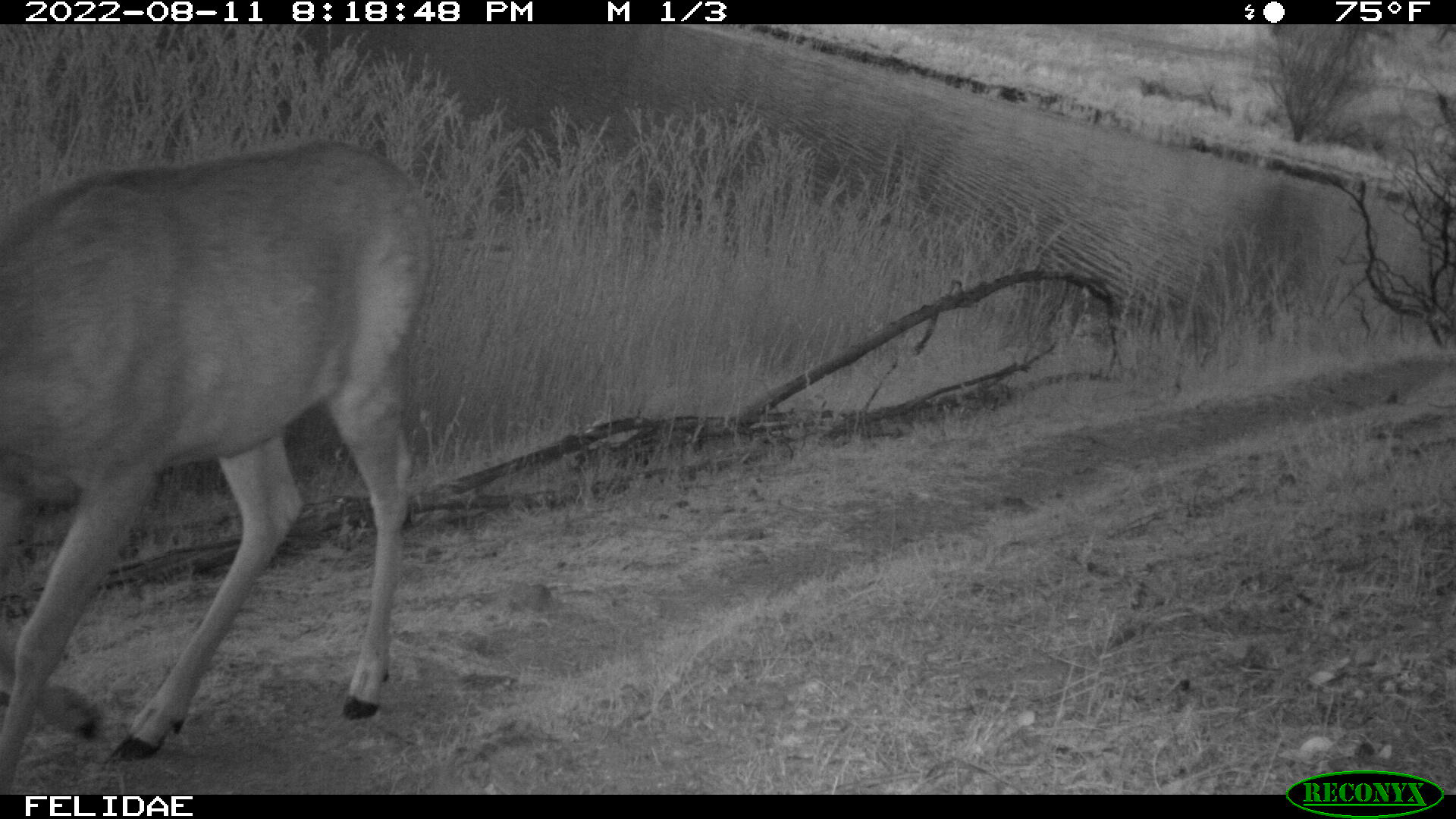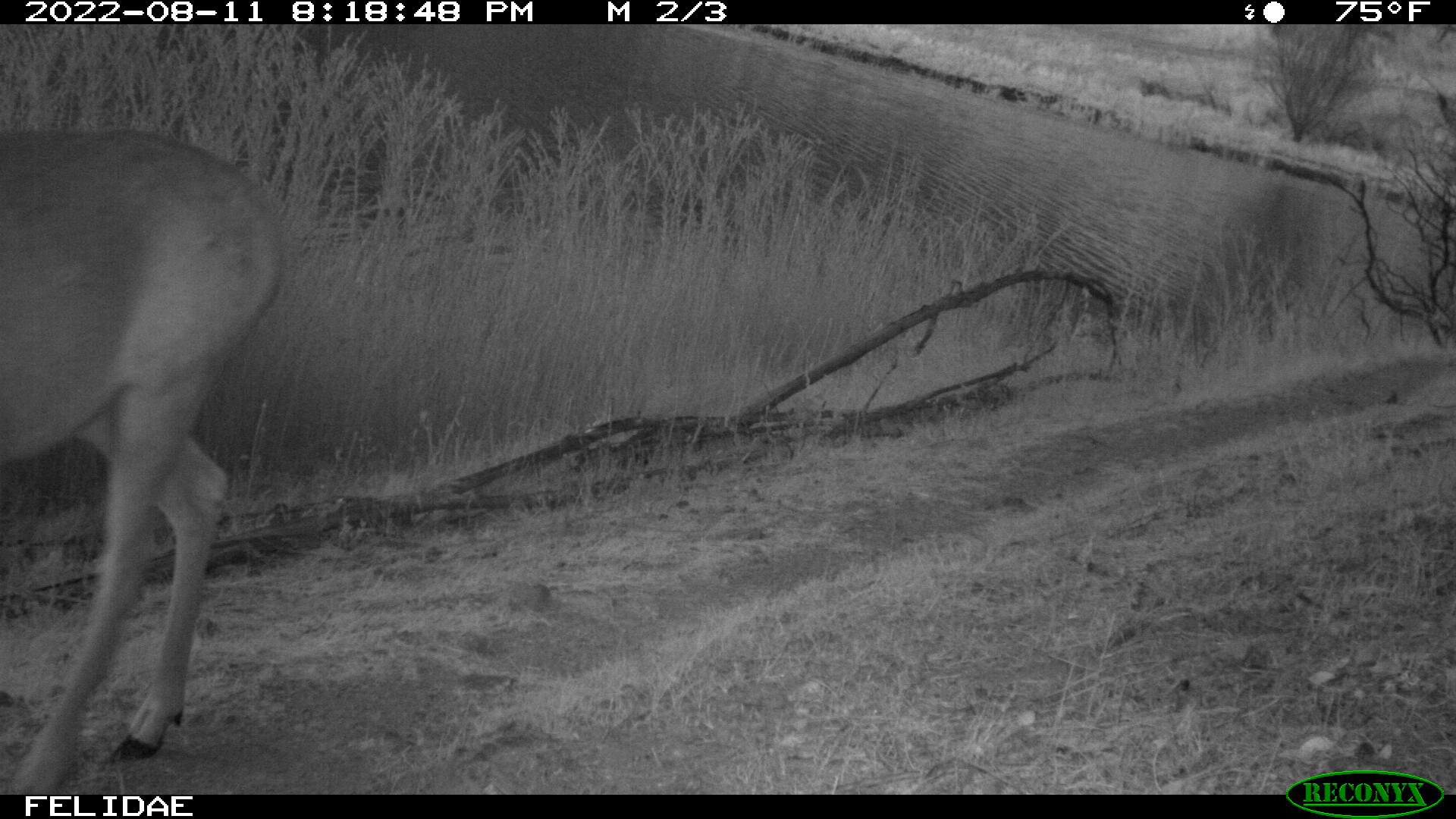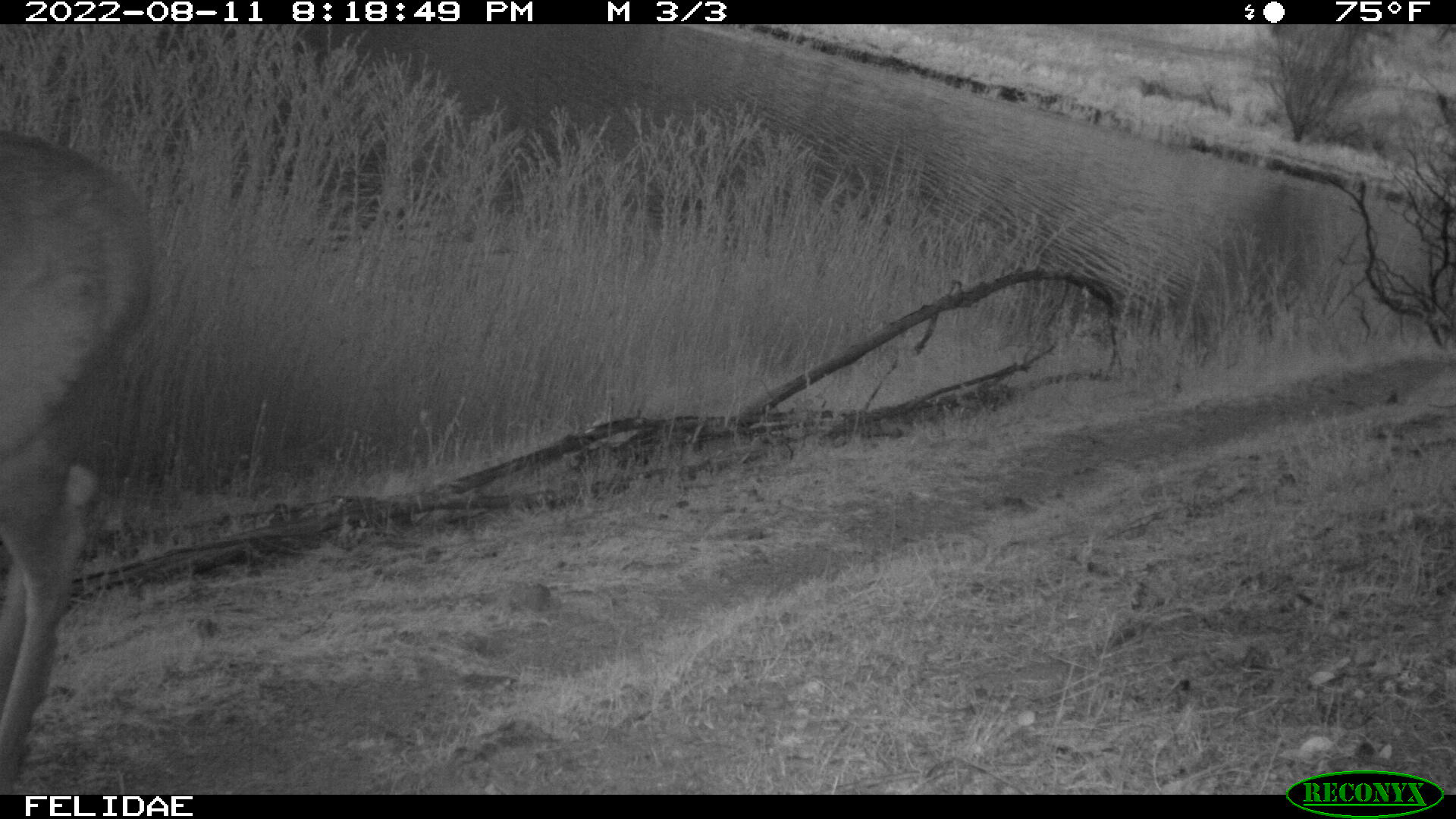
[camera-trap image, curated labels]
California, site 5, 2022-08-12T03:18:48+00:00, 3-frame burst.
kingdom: Animalia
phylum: Chordata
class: Mammalia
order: Artiodactyla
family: Cervidae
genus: Odocoileus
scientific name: Odocoileus hemionus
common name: mule deer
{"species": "mule deer (Odocoileus hemionus)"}